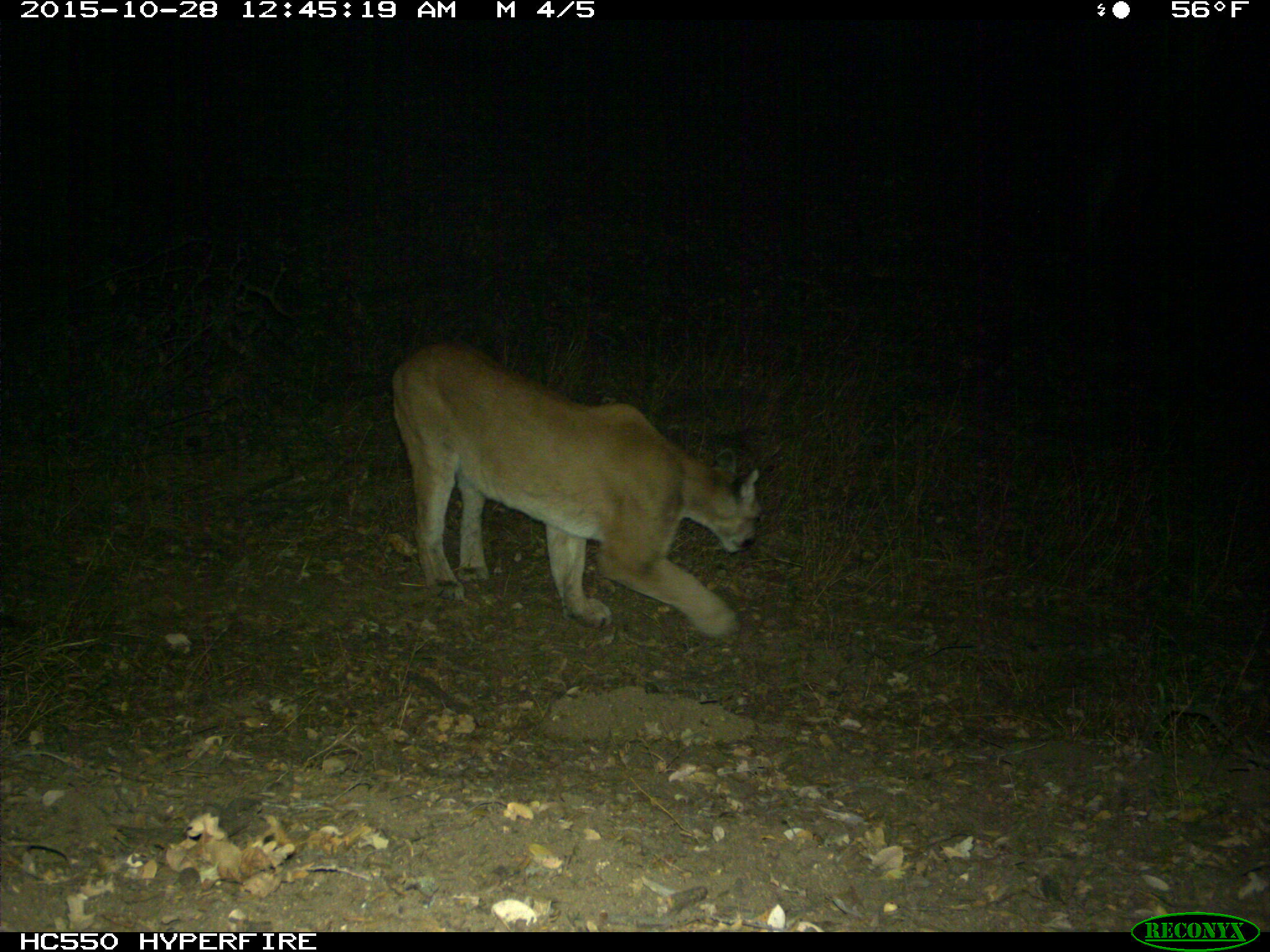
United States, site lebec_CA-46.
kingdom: Animalia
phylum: Chordata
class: Mammalia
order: Carnivora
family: Felidae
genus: Puma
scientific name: Puma concolor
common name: mountain lion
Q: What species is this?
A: Puma concolor (mountain lion).